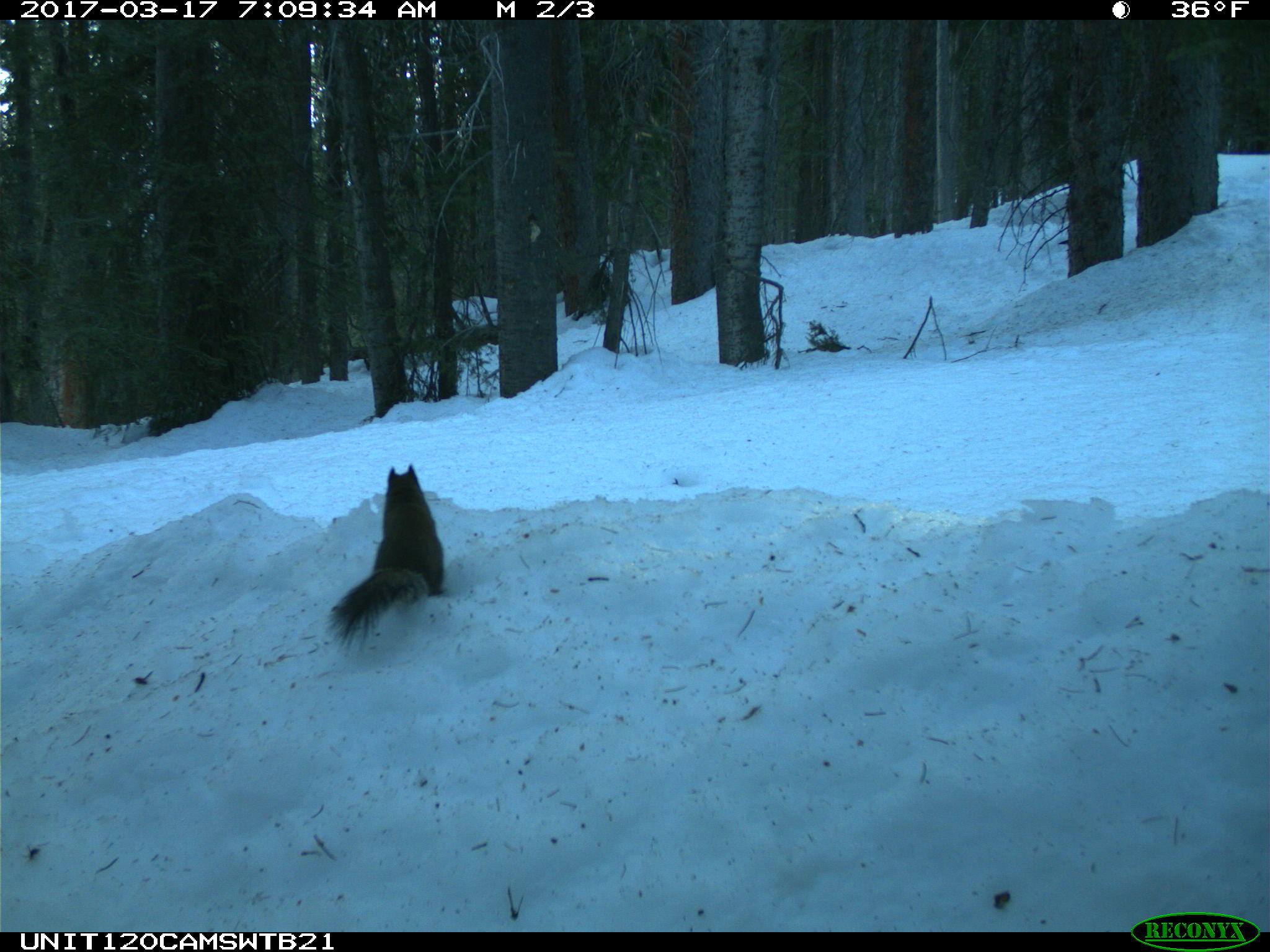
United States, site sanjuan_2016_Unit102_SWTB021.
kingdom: Animalia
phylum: Chordata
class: Mammalia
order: Rodentia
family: Sciuridae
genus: Tamiasciurus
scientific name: Tamiasciurus hudsonicus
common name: american red squirrel